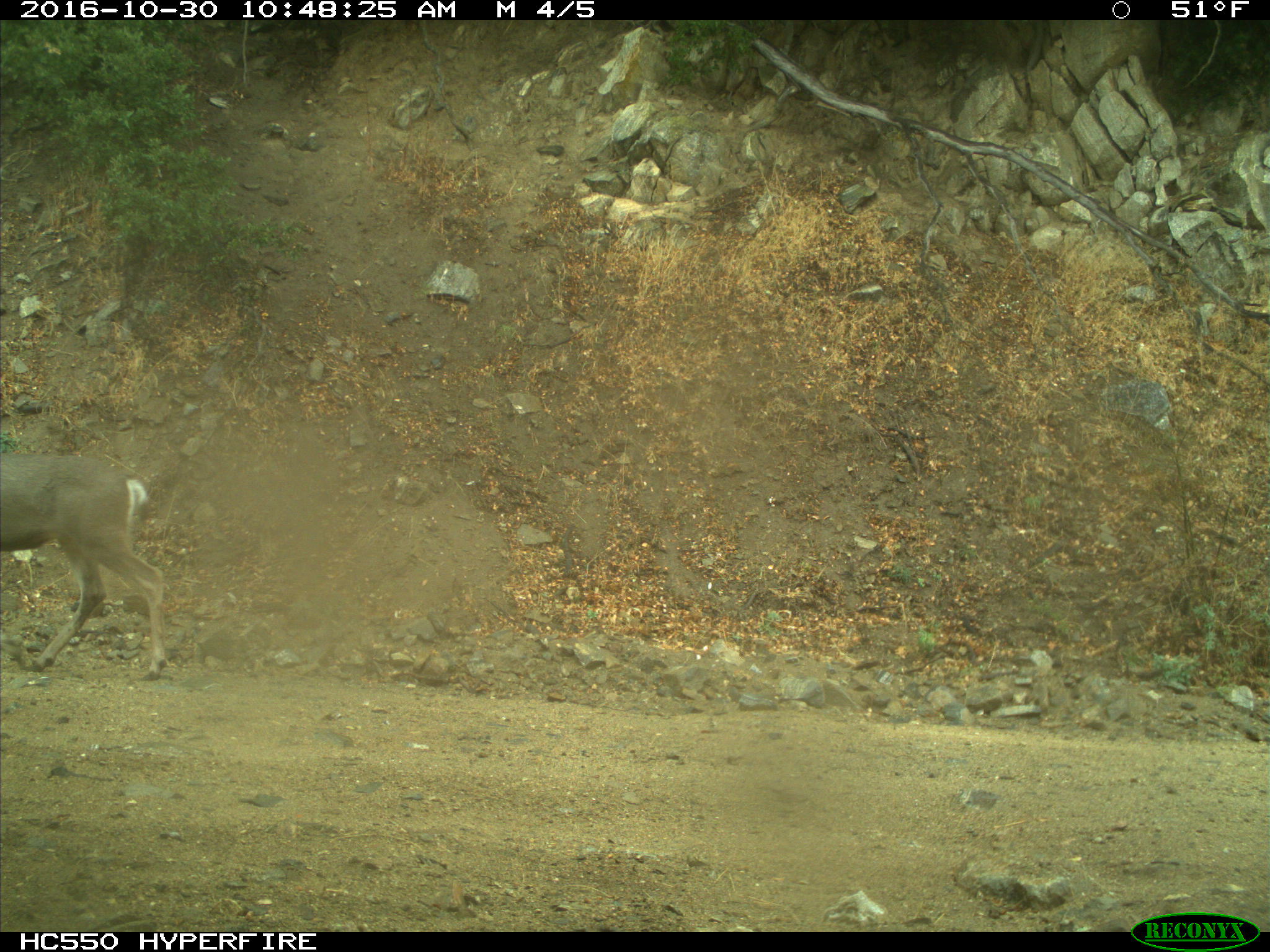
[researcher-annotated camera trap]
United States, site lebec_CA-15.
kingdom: Animalia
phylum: Chordata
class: Mammalia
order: Artiodactyla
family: Cervidae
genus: Odocoileus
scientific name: Odocoileus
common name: deer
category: unidentified deer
Unidentified deer (deer) (Odocoileus).